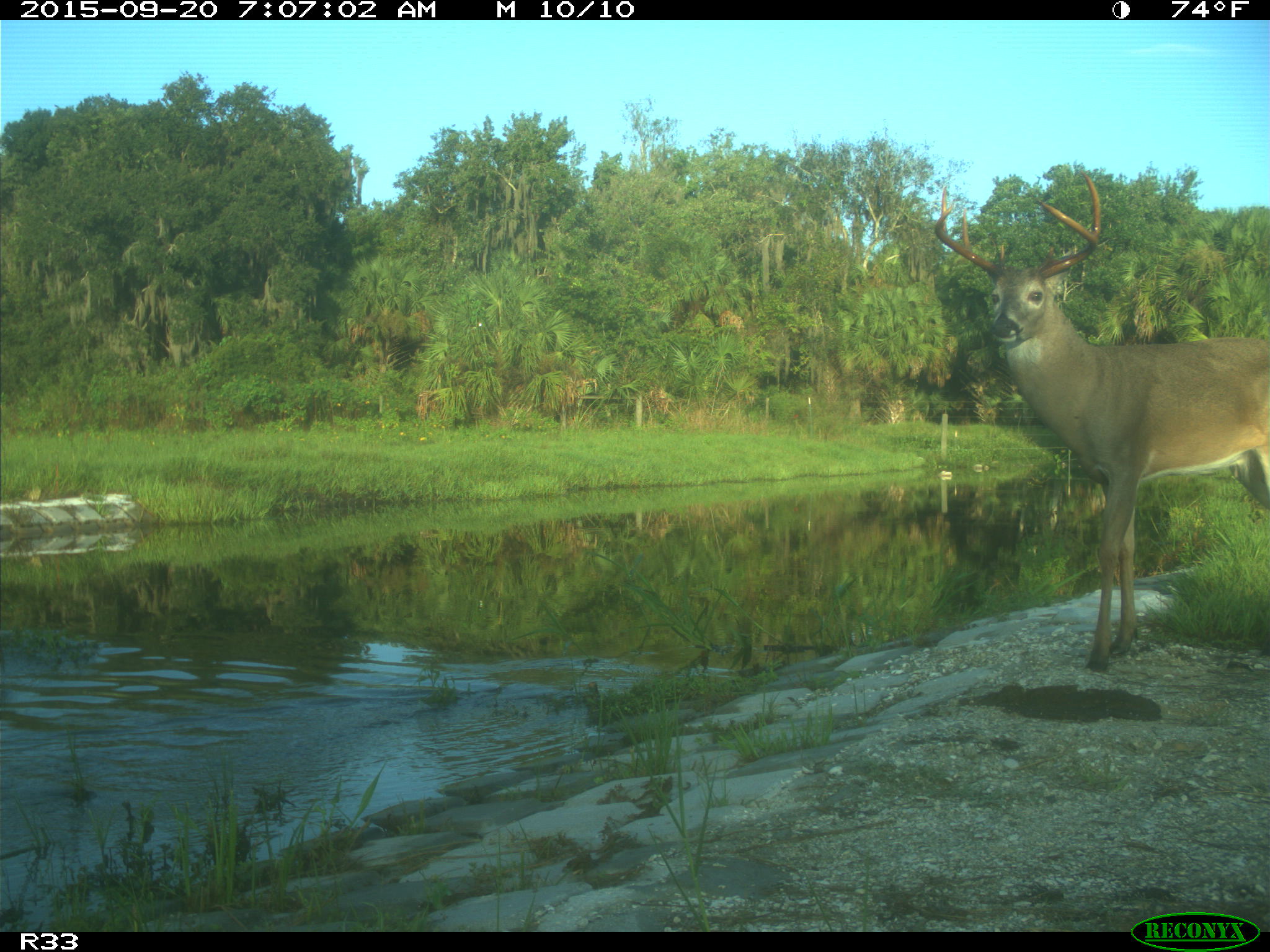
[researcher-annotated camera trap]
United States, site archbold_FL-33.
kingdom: Animalia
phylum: Chordata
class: Mammalia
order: Artiodactyla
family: Cervidae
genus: Odocoileus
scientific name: Odocoileus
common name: deer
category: unidentified deer